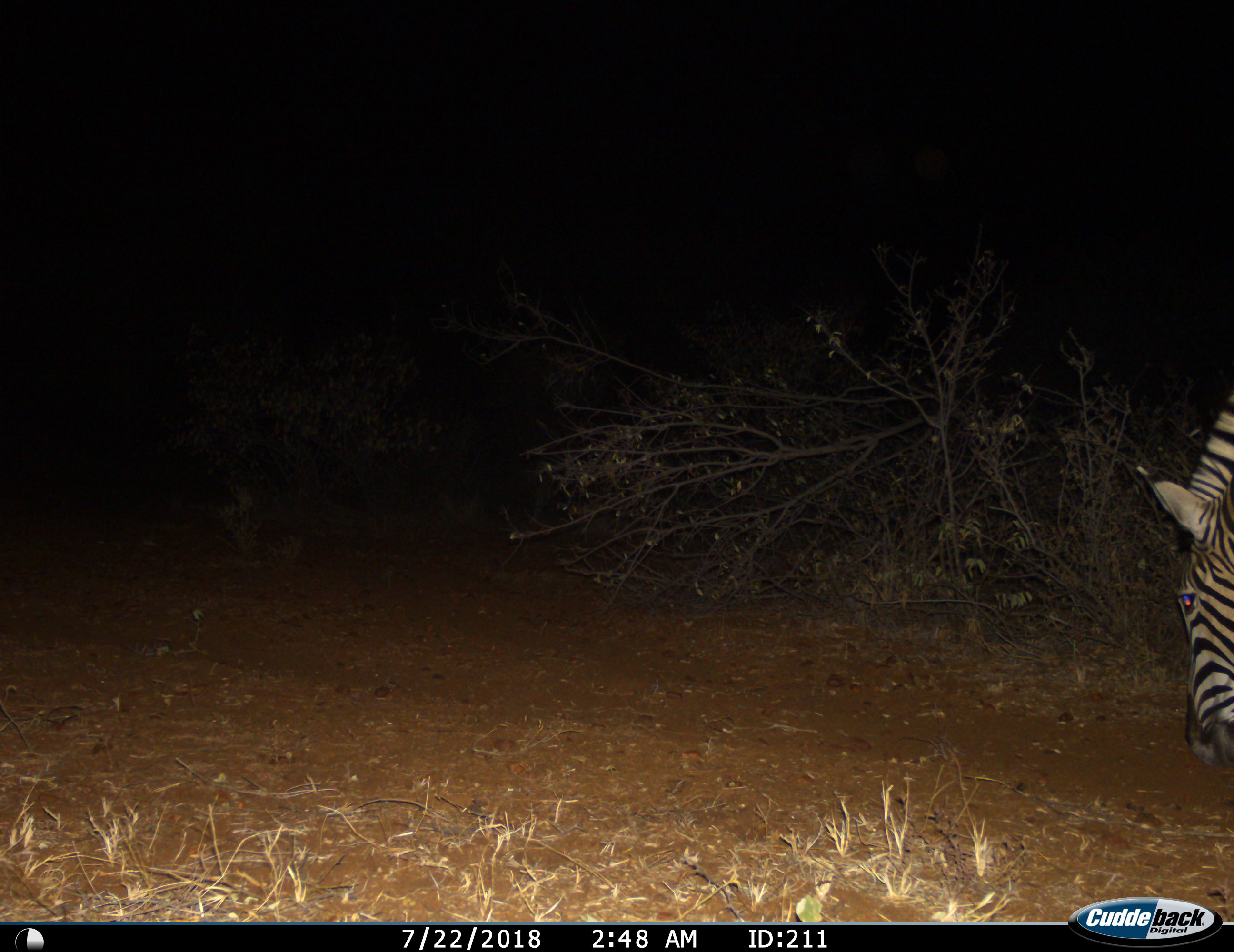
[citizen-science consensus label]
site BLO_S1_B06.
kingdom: Animalia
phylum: Chordata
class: Mammalia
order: Perissodactyla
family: Equidae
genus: Equus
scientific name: Equus quagga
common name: plains zebra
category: zebraplains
Zebraplains (plains zebra) (Equus quagga), count 1. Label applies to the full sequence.